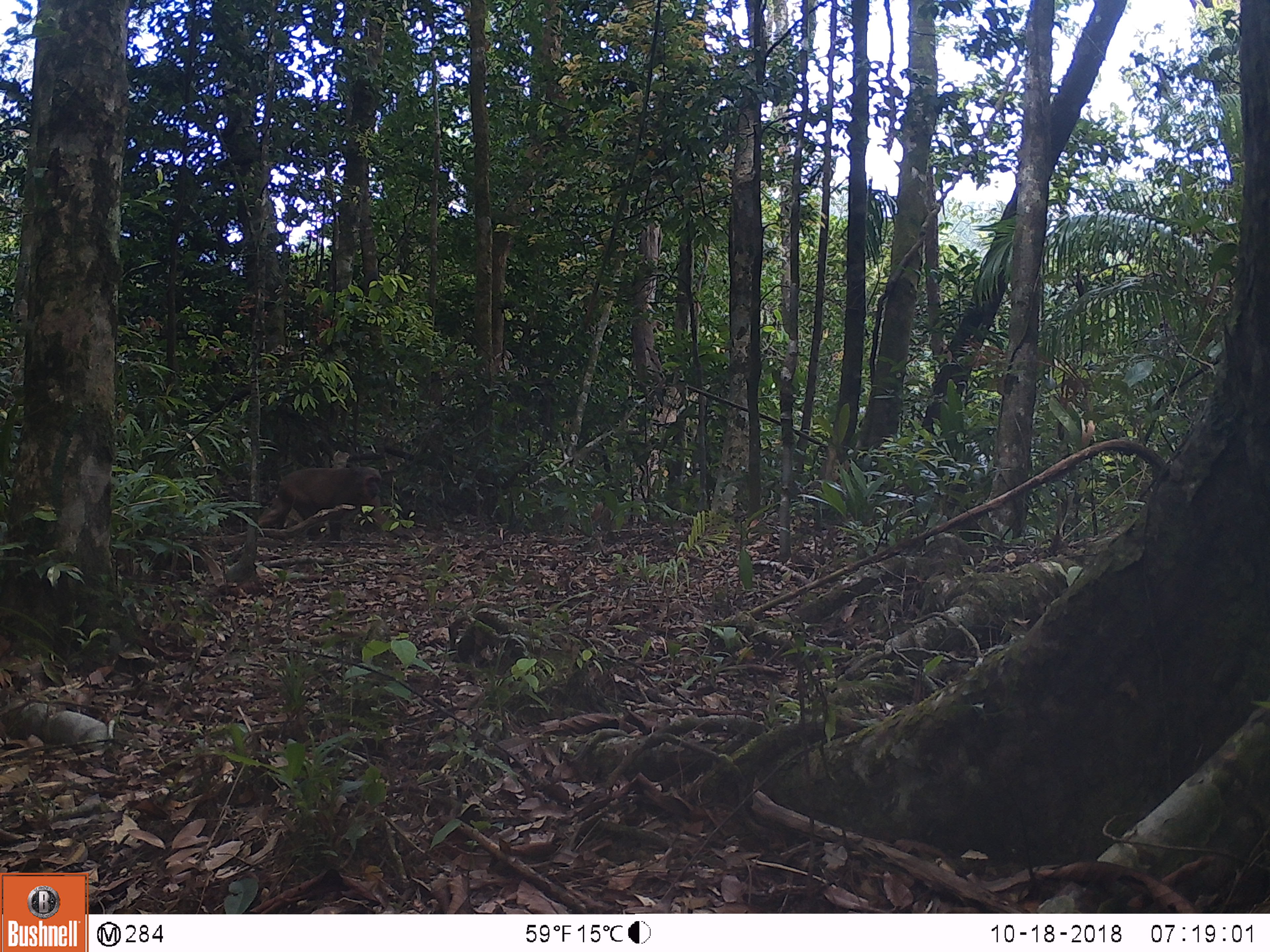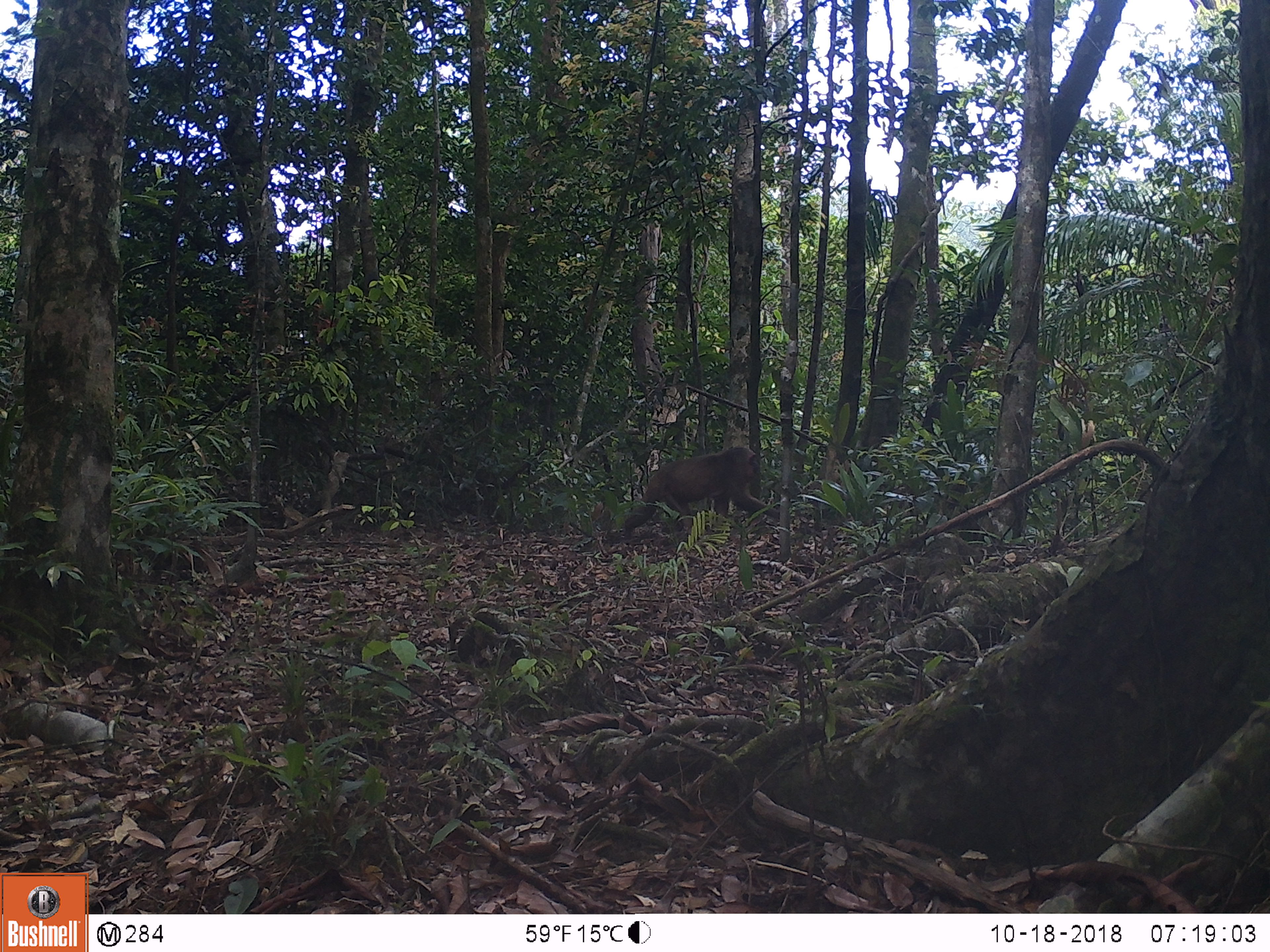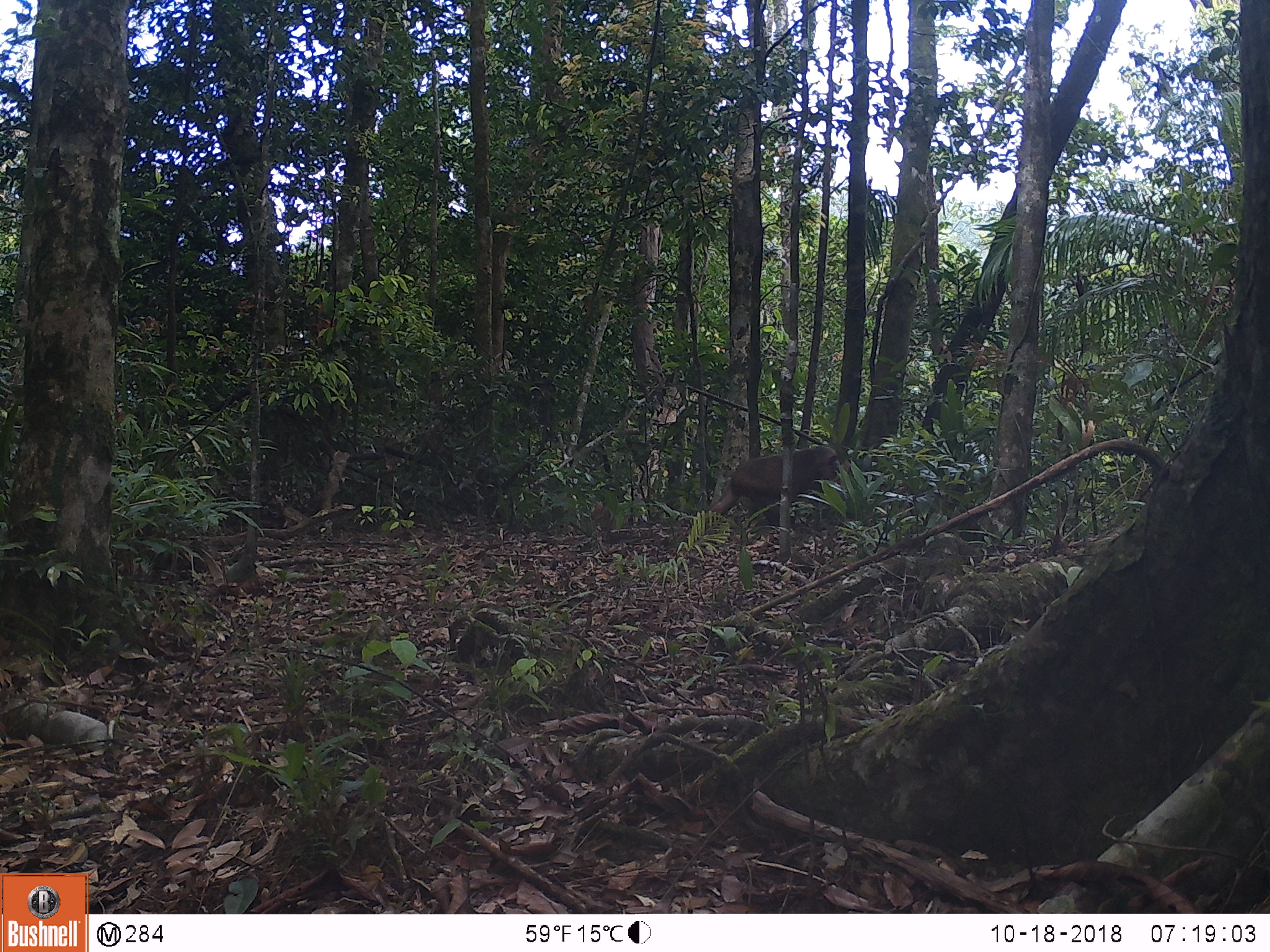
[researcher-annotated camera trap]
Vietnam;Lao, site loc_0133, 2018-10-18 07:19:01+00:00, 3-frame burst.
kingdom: Animalia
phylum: Chordata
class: Mammalia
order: Primates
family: Cercopithecidae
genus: Macaca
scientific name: Macaca arctoides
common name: stump-tailed macaque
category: stump tailed macaque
Stump tailed macaque (stump-tailed macaque) (Macaca arctoides). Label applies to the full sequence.